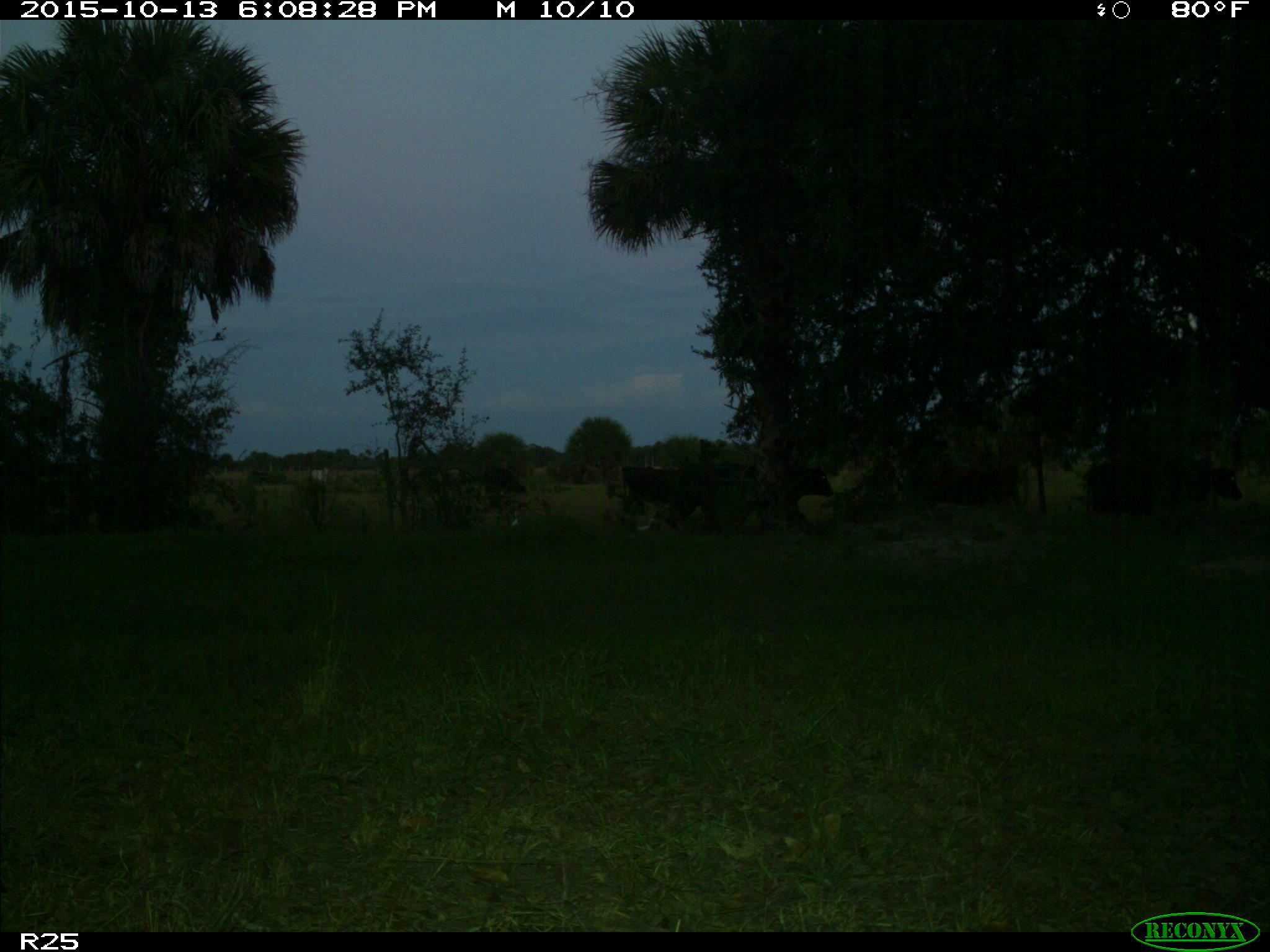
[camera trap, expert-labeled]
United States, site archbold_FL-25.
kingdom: Animalia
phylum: Chordata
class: Mammalia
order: Artiodactyla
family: Bovidae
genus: Bos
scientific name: Bos taurus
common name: domestic cow